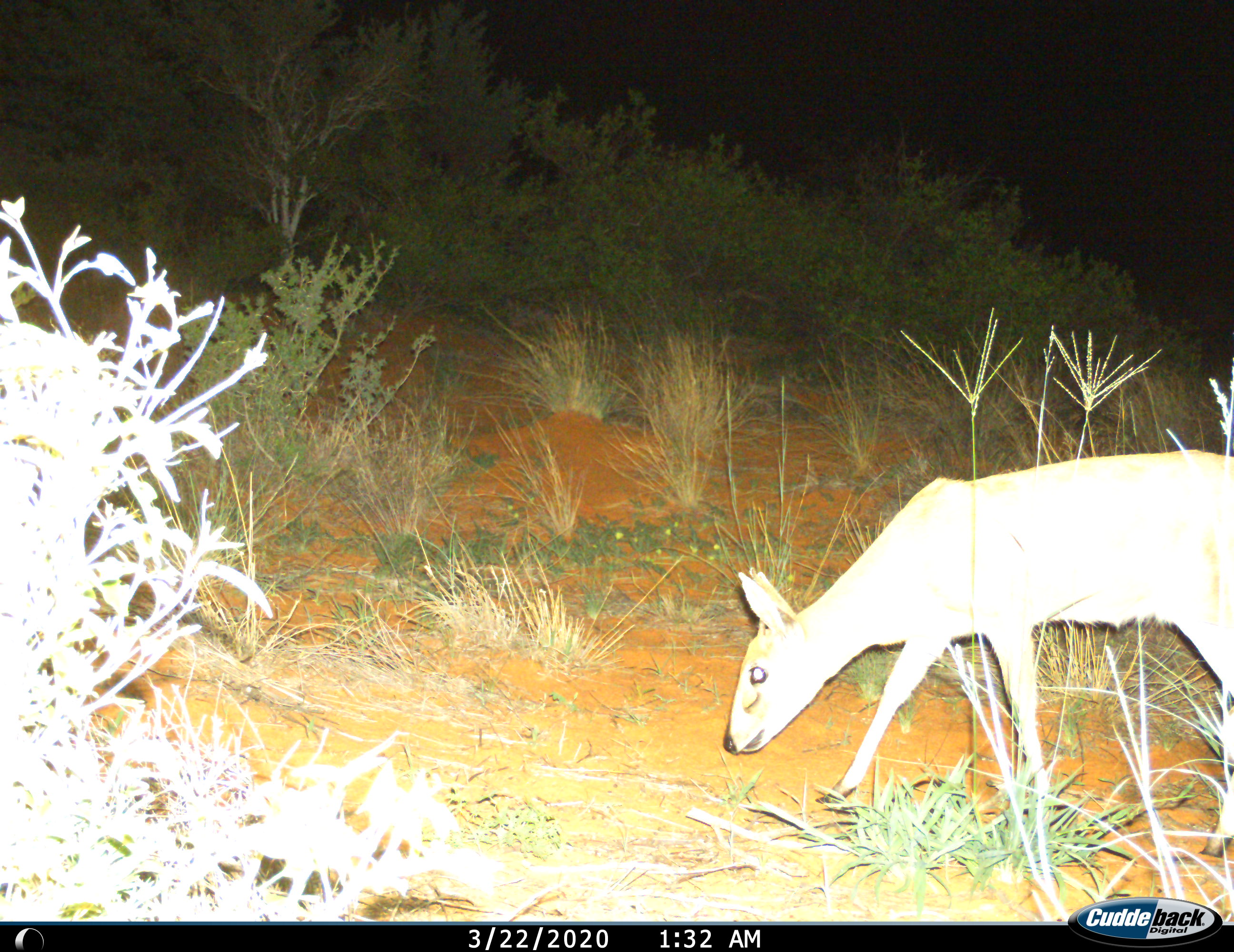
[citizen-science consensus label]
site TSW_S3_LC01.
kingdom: Animalia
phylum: Chordata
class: Mammalia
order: Artiodactyla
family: Bovidae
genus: Sylvicapra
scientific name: Sylvicapra grimmia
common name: common duiker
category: duikercommongrey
Duikercommongrey (common duiker) (Sylvicapra grimmia), count 1. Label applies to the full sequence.